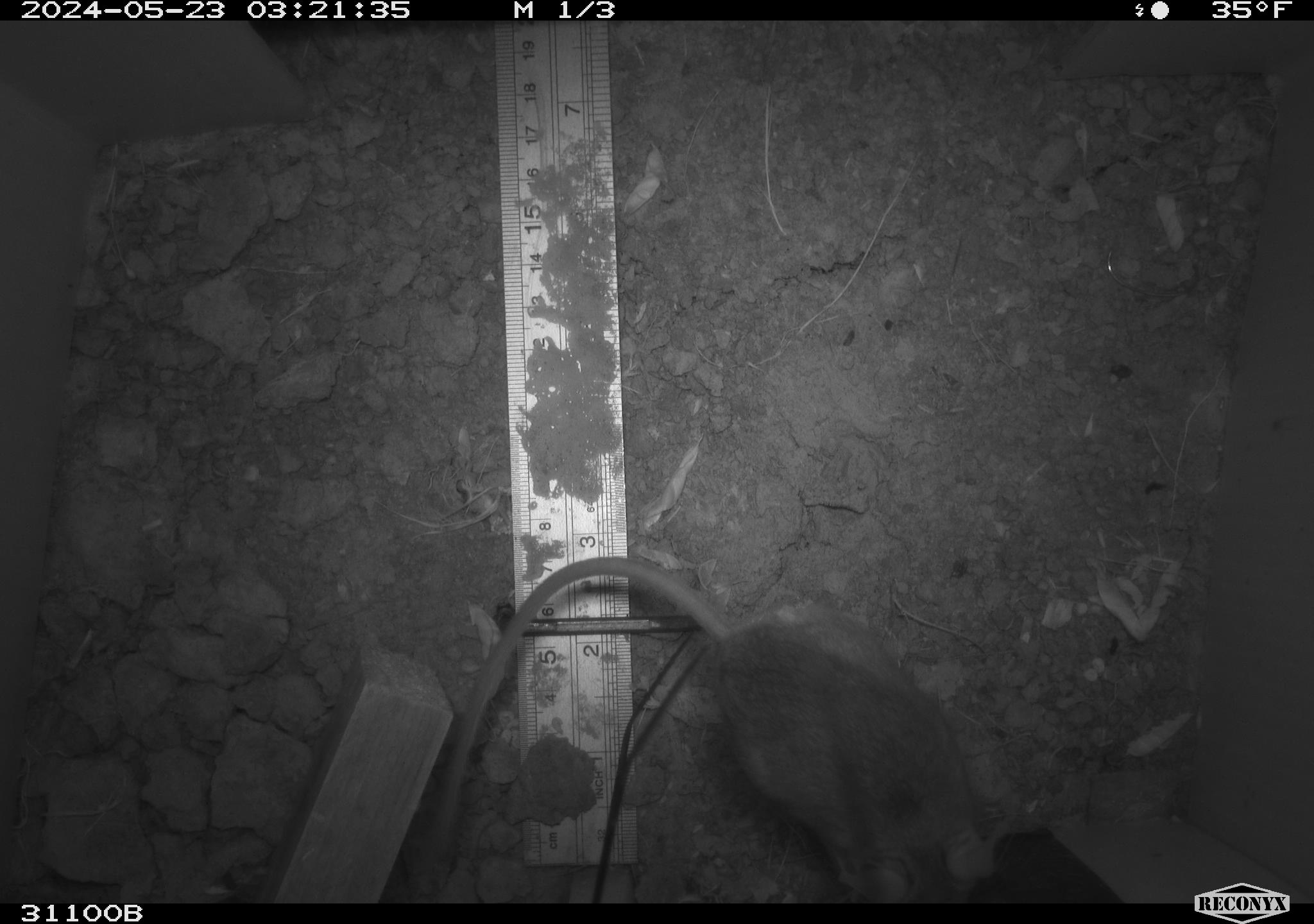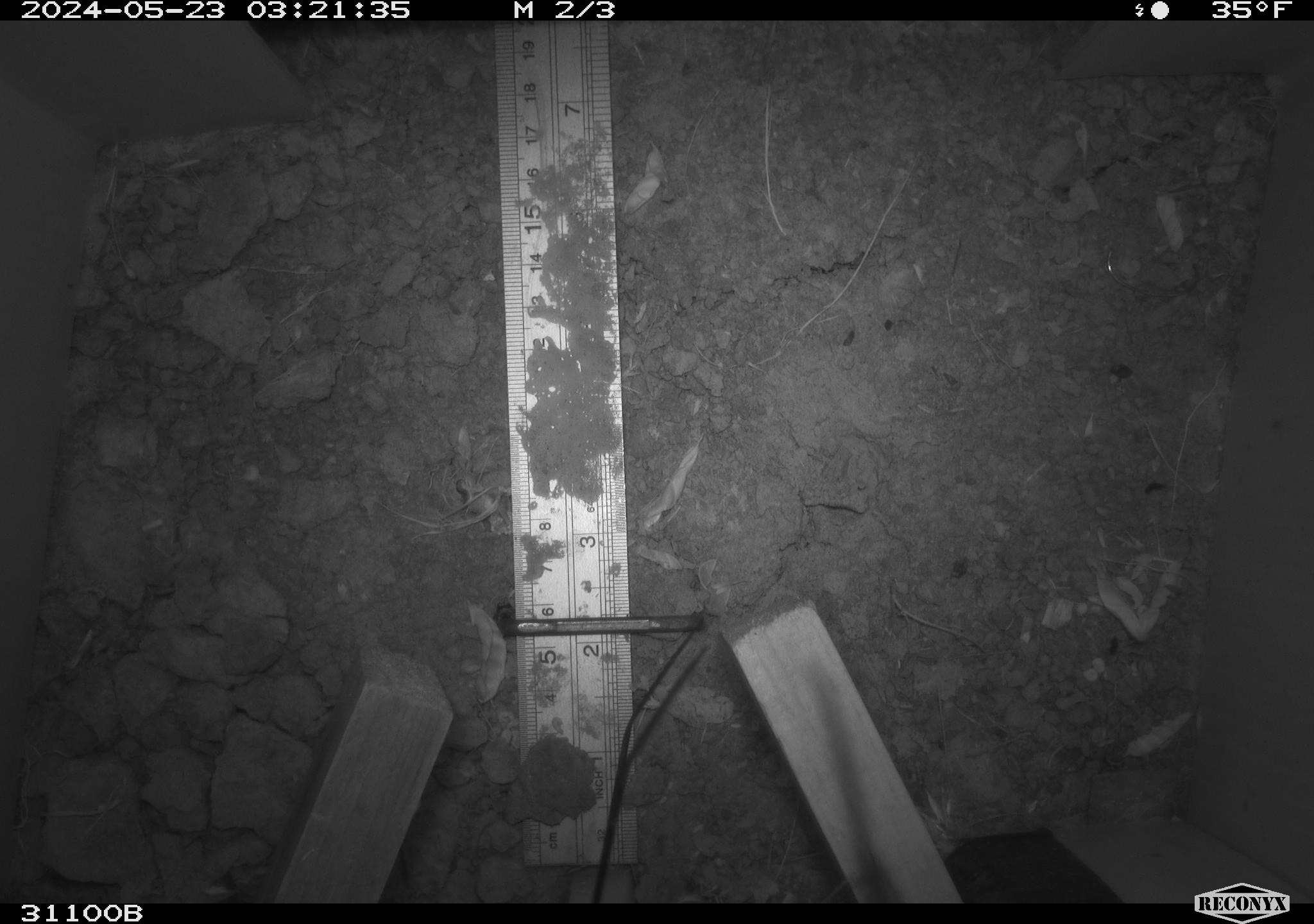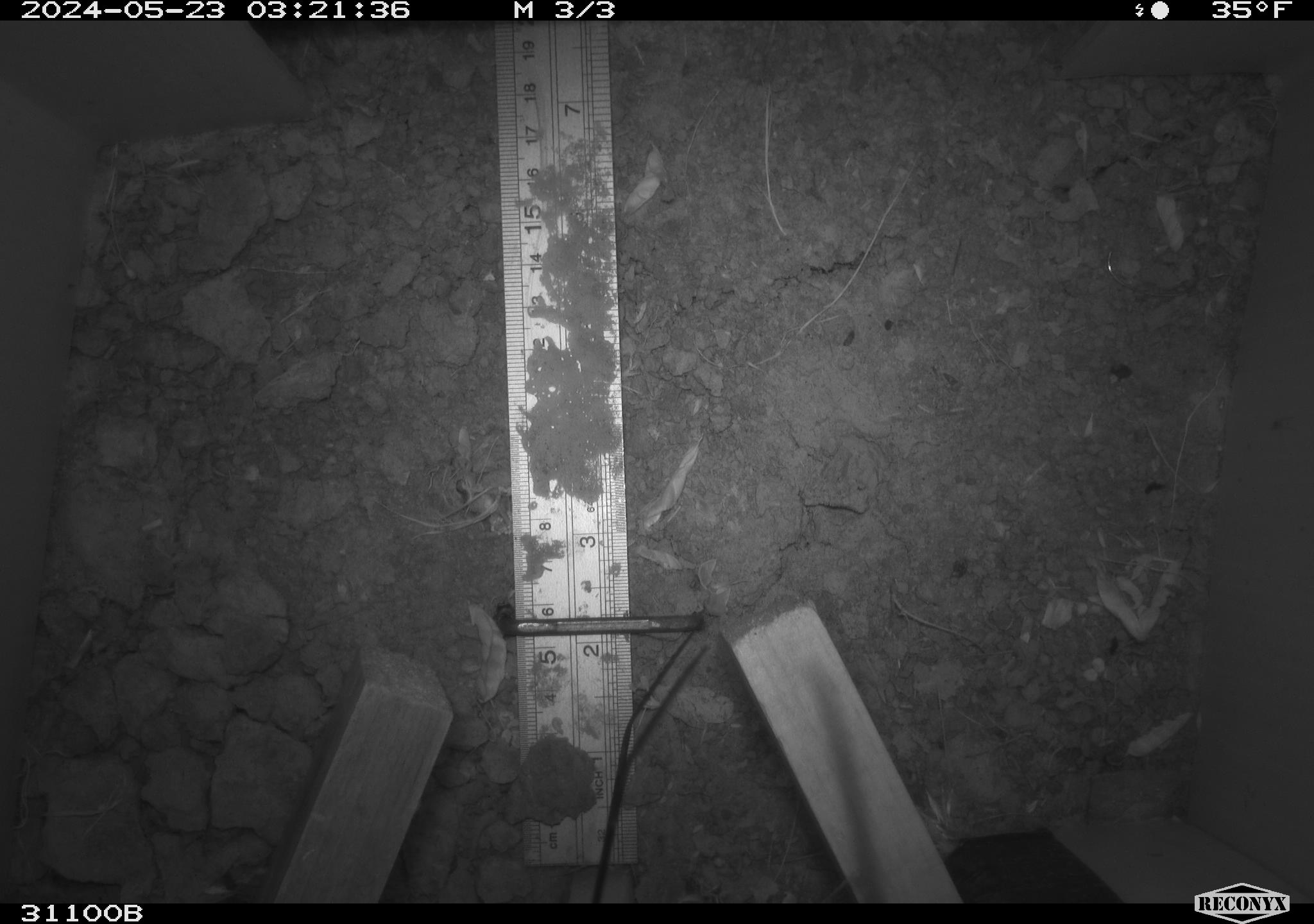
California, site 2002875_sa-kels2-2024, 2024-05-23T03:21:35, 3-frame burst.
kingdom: Animalia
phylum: Chordata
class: Mammalia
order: Rodentia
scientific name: Rodentia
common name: rodent